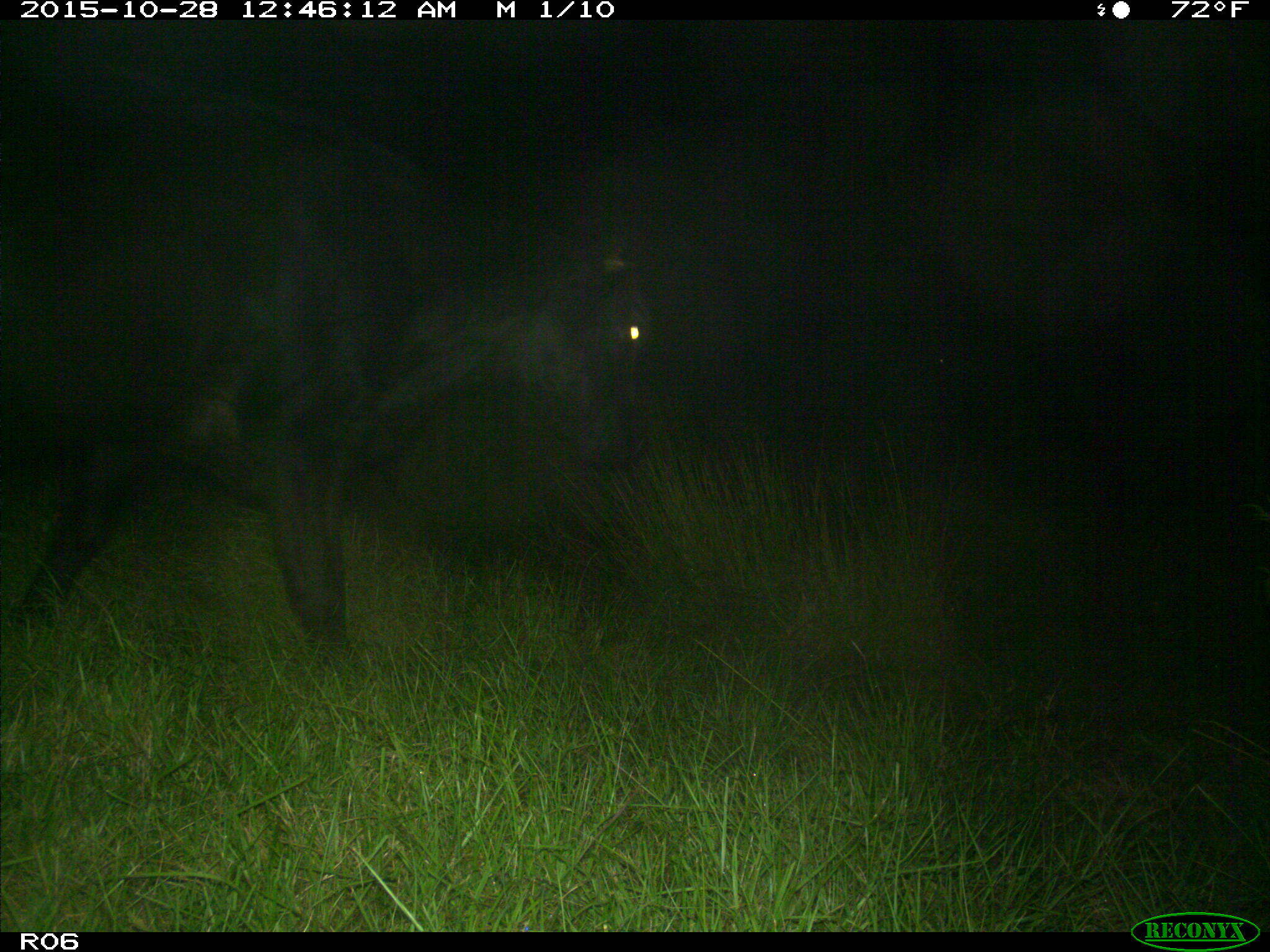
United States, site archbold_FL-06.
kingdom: Animalia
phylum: Chordata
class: Mammalia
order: Artiodactyla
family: Bovidae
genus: Bos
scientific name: Bos taurus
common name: domestic cow